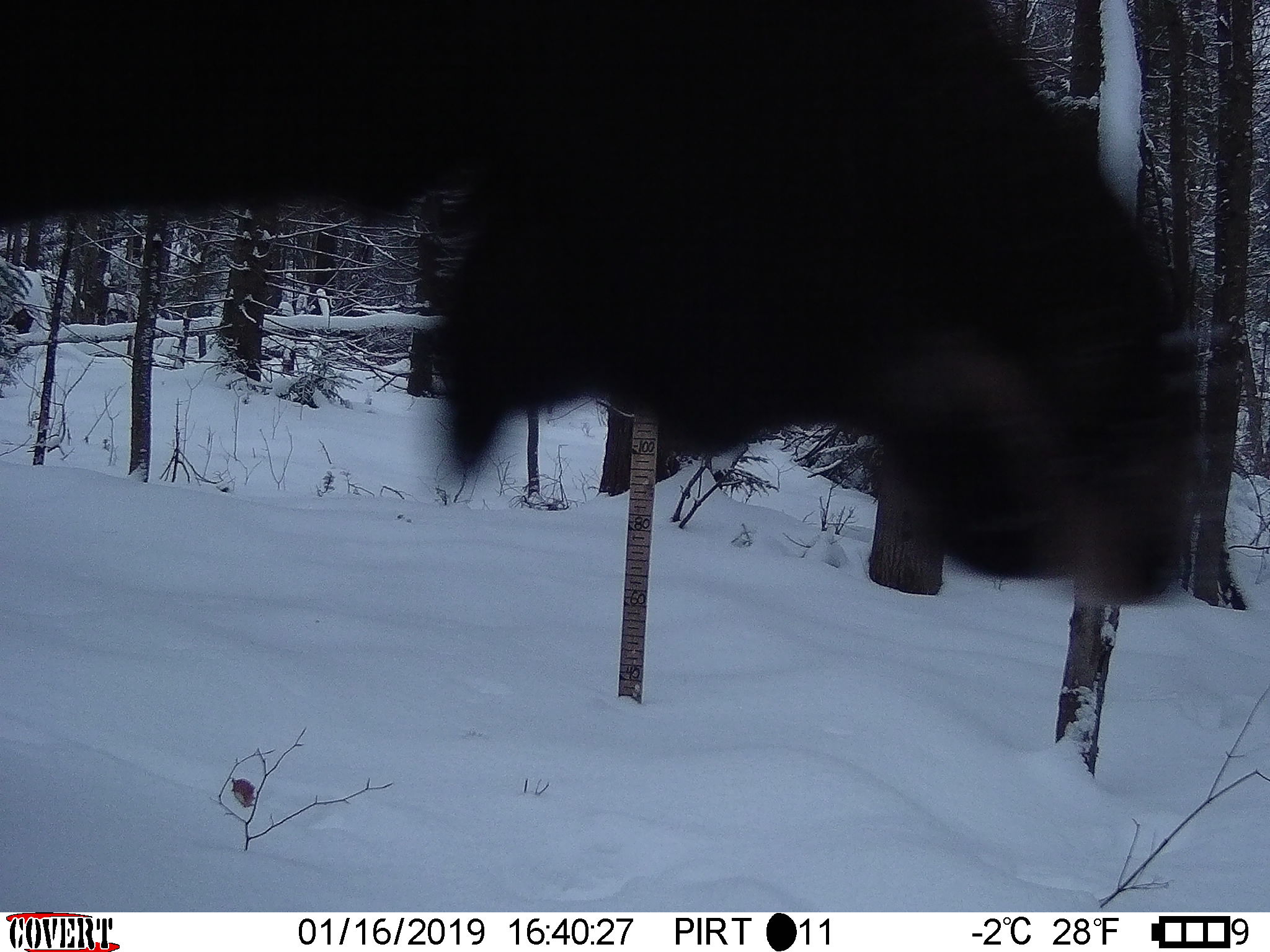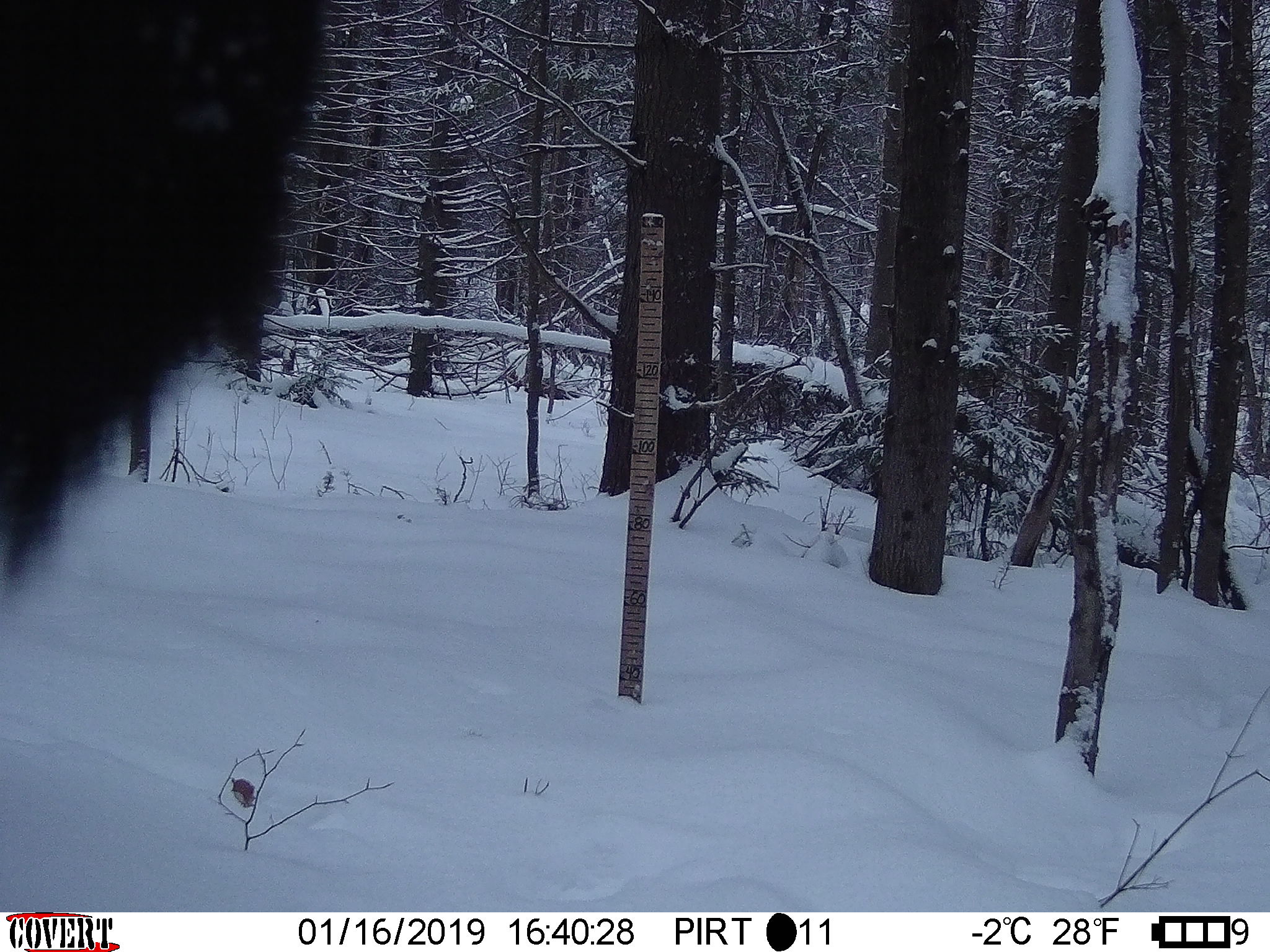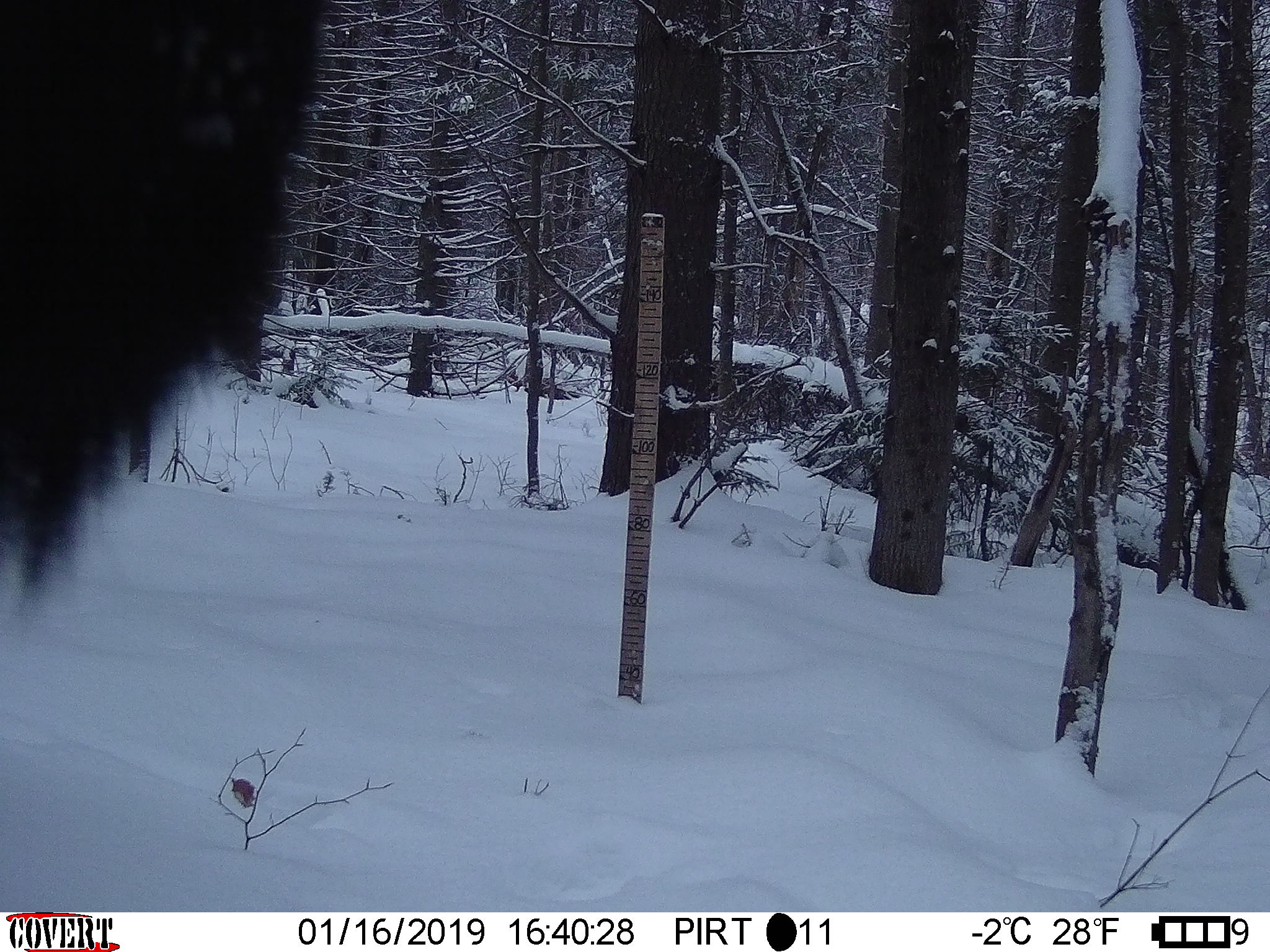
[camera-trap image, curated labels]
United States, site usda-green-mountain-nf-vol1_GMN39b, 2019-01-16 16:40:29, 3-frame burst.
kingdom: Animalia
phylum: Chordata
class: Mammalia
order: Artiodactyla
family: Cervidae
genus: Alces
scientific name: Alces alces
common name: moose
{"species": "moose (Alces alces)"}